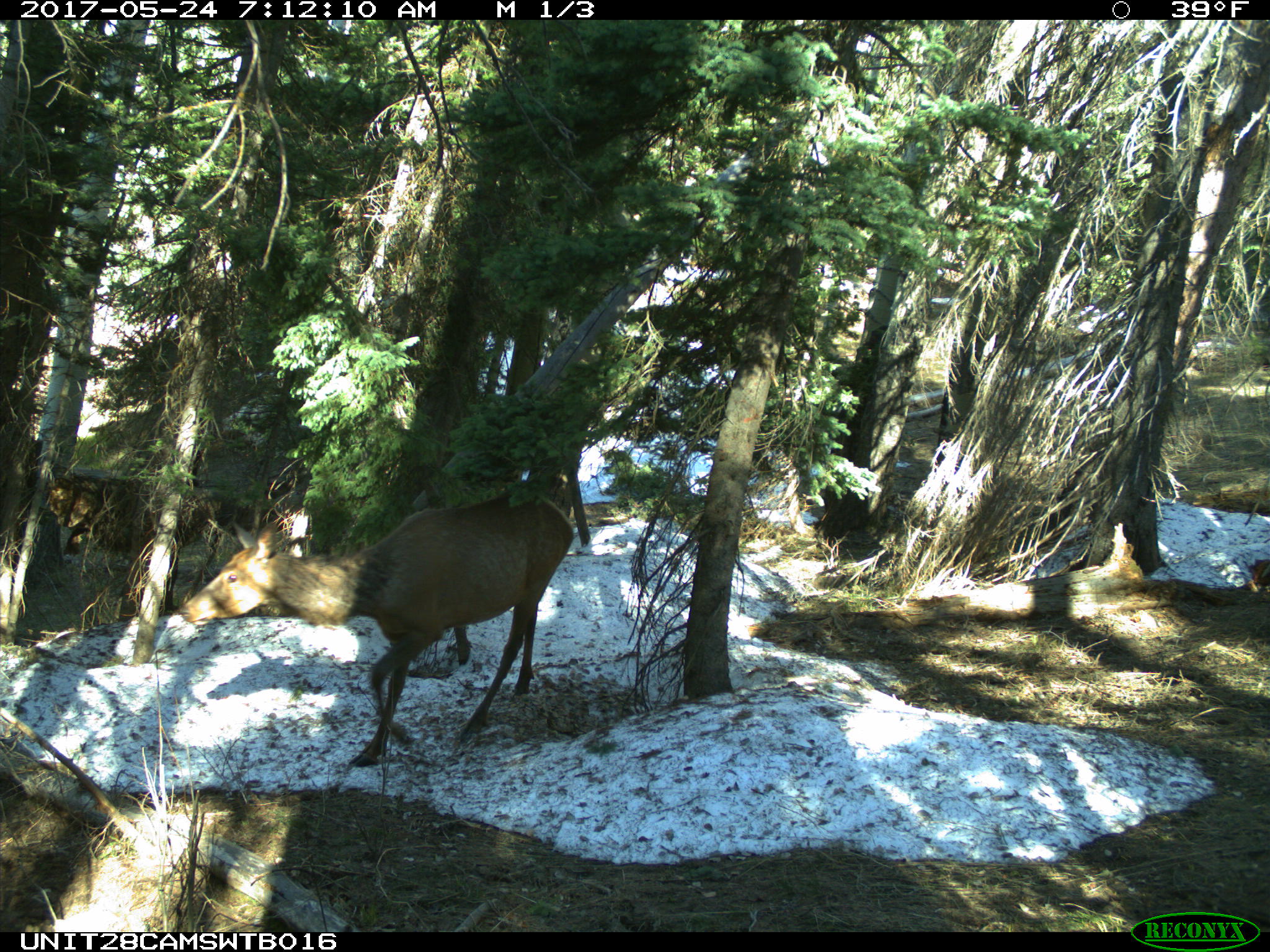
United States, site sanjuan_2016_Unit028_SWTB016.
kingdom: Animalia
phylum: Chordata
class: Mammalia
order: Artiodactyla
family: Cervidae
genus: Cervus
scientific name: Cervus elaphus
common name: red deer